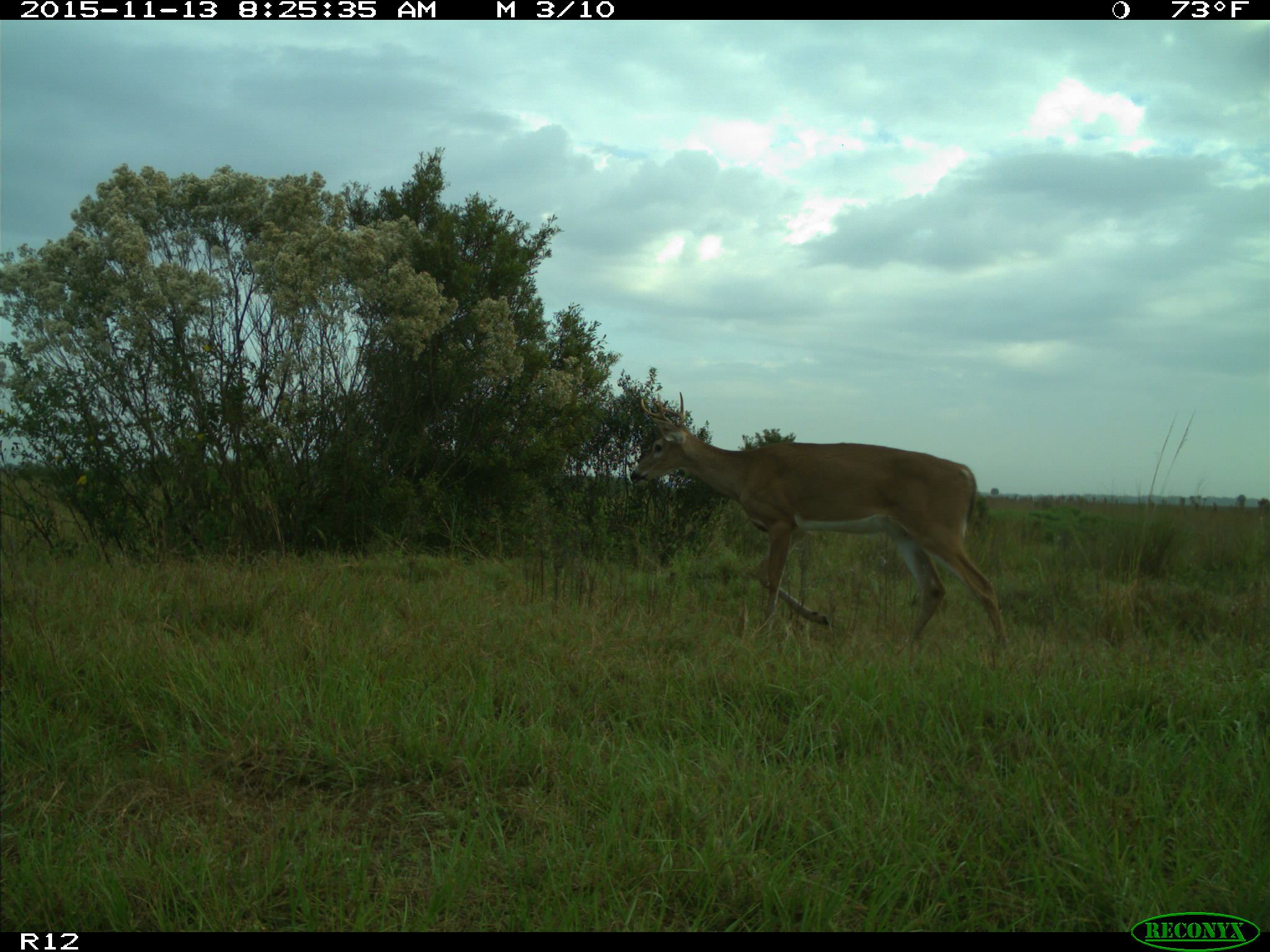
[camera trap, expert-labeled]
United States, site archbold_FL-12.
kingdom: Animalia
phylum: Chordata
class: Mammalia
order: Artiodactyla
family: Cervidae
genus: Odocoileus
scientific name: Odocoileus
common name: deer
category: unidentified deer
Unidentified deer (deer) (Odocoileus).